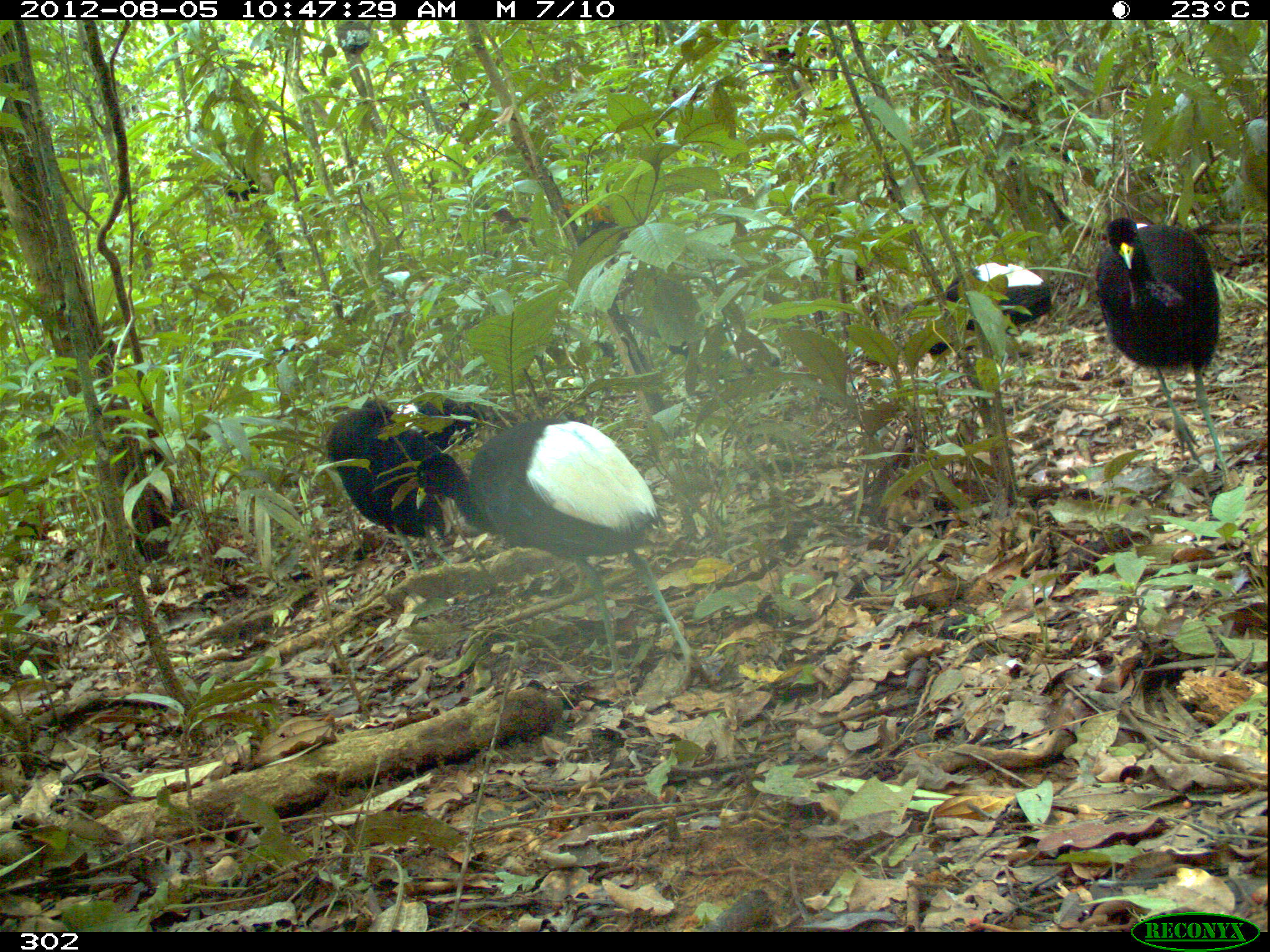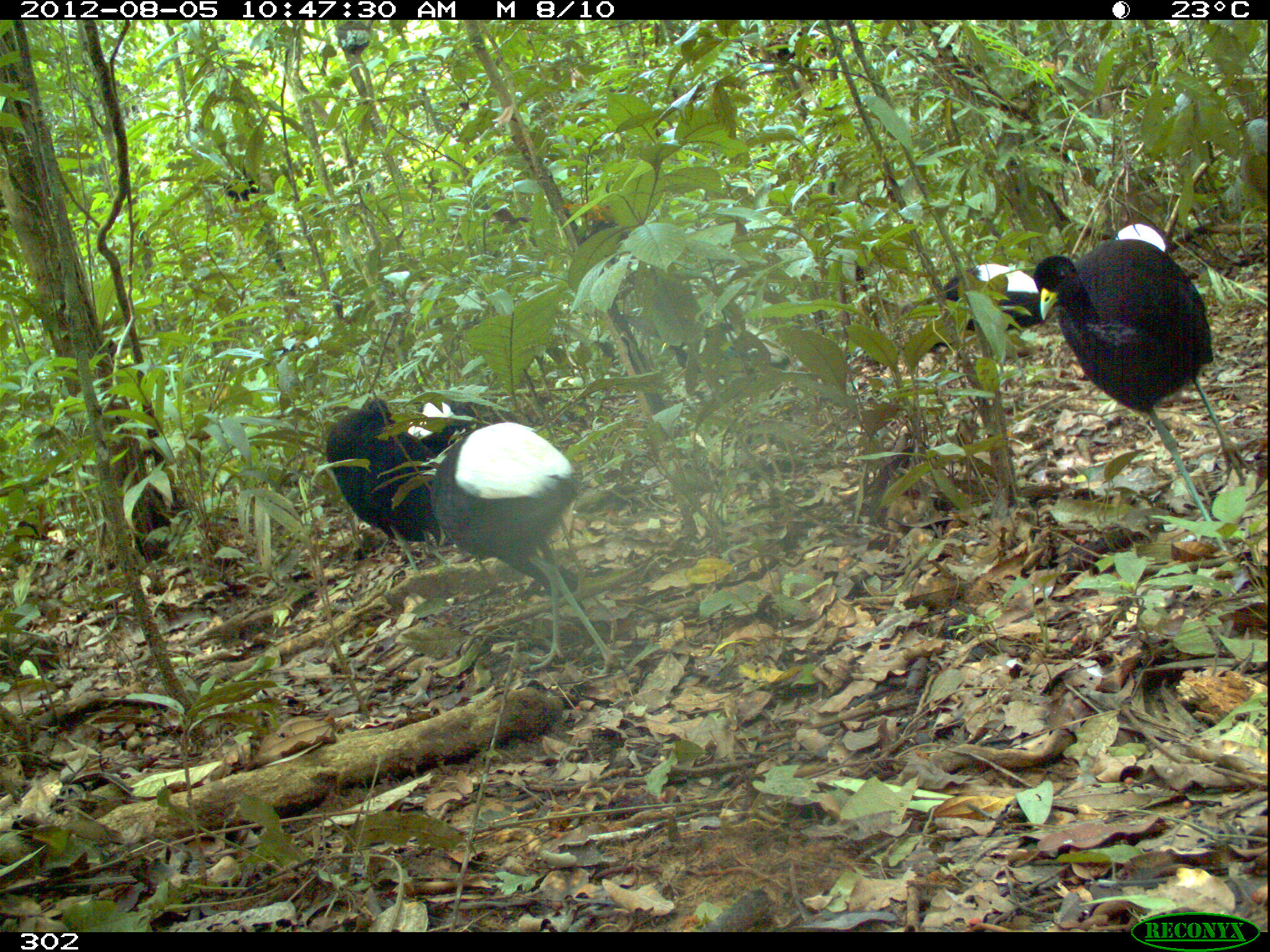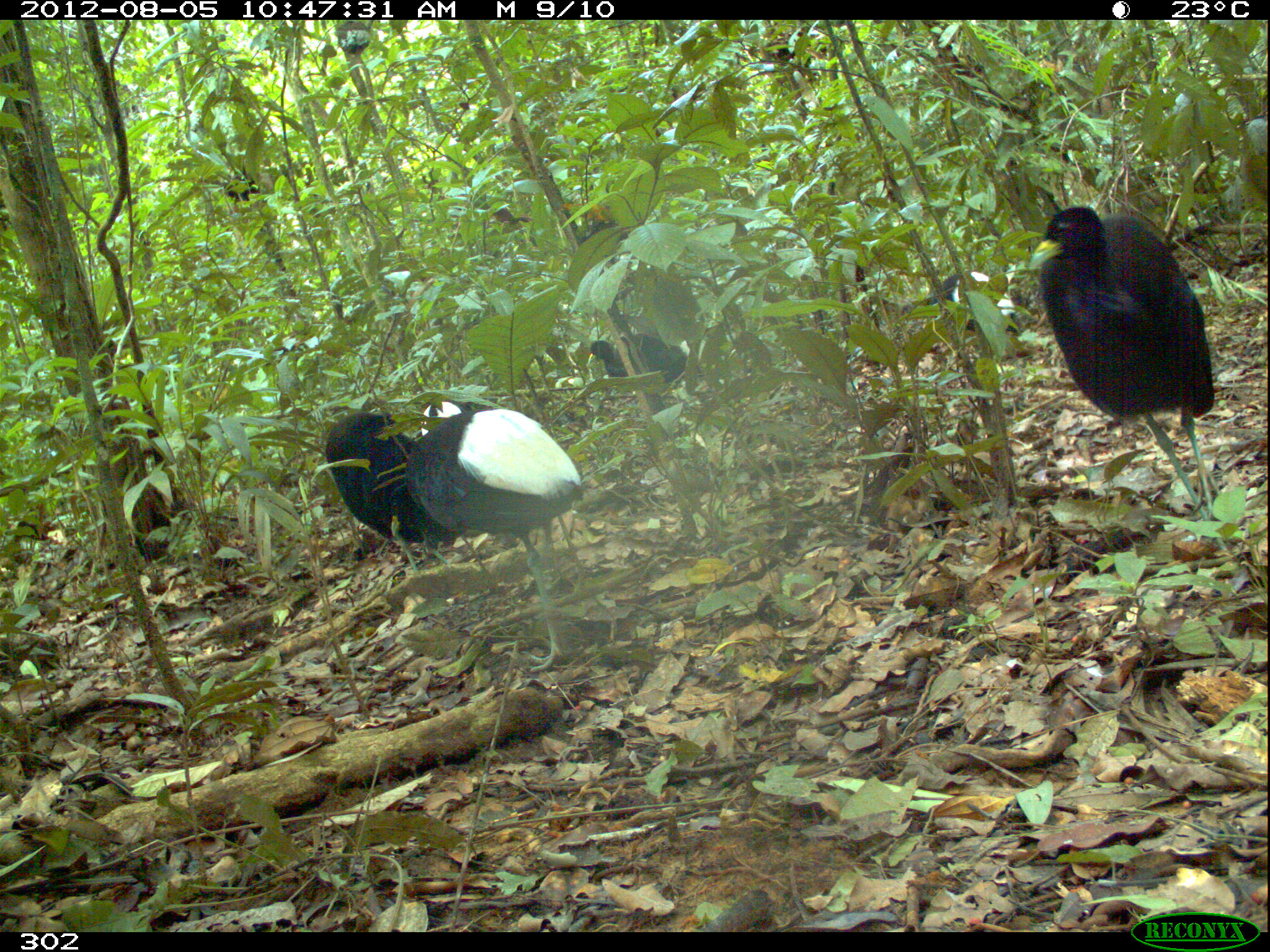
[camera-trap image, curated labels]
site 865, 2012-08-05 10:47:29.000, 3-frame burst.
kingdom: Animalia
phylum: Chordata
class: Aves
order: Gruiformes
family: Psophiidae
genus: Psophia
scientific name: Psophia leucoptera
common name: pale-winged trumpeter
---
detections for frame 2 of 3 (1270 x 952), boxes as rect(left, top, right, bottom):
psophia leucoptera: rect(1030, 235, 1249, 555); rect(427, 419, 626, 682); rect(321, 391, 448, 574); rect(898, 261, 1048, 371); rect(400, 399, 482, 453); rect(1112, 222, 1169, 251)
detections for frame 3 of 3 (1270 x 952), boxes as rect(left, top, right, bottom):
psophia leucoptera: rect(1034, 205, 1216, 520); rect(404, 400, 585, 673); rect(324, 410, 454, 572); rect(899, 269, 1025, 332); rect(586, 335, 690, 397)